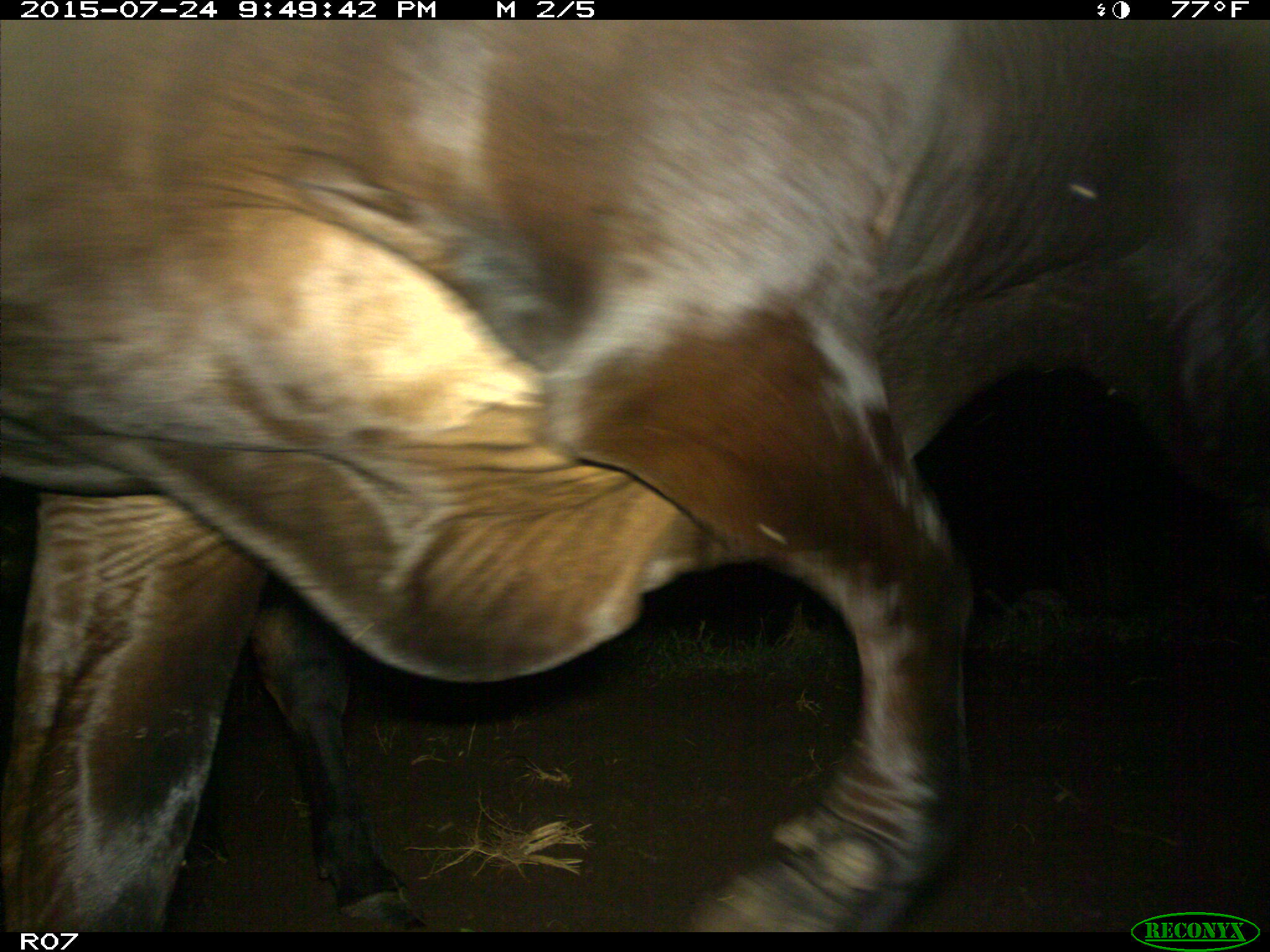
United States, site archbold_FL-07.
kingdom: Animalia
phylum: Chordata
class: Mammalia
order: Artiodactyla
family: Bovidae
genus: Bos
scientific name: Bos taurus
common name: domestic cow